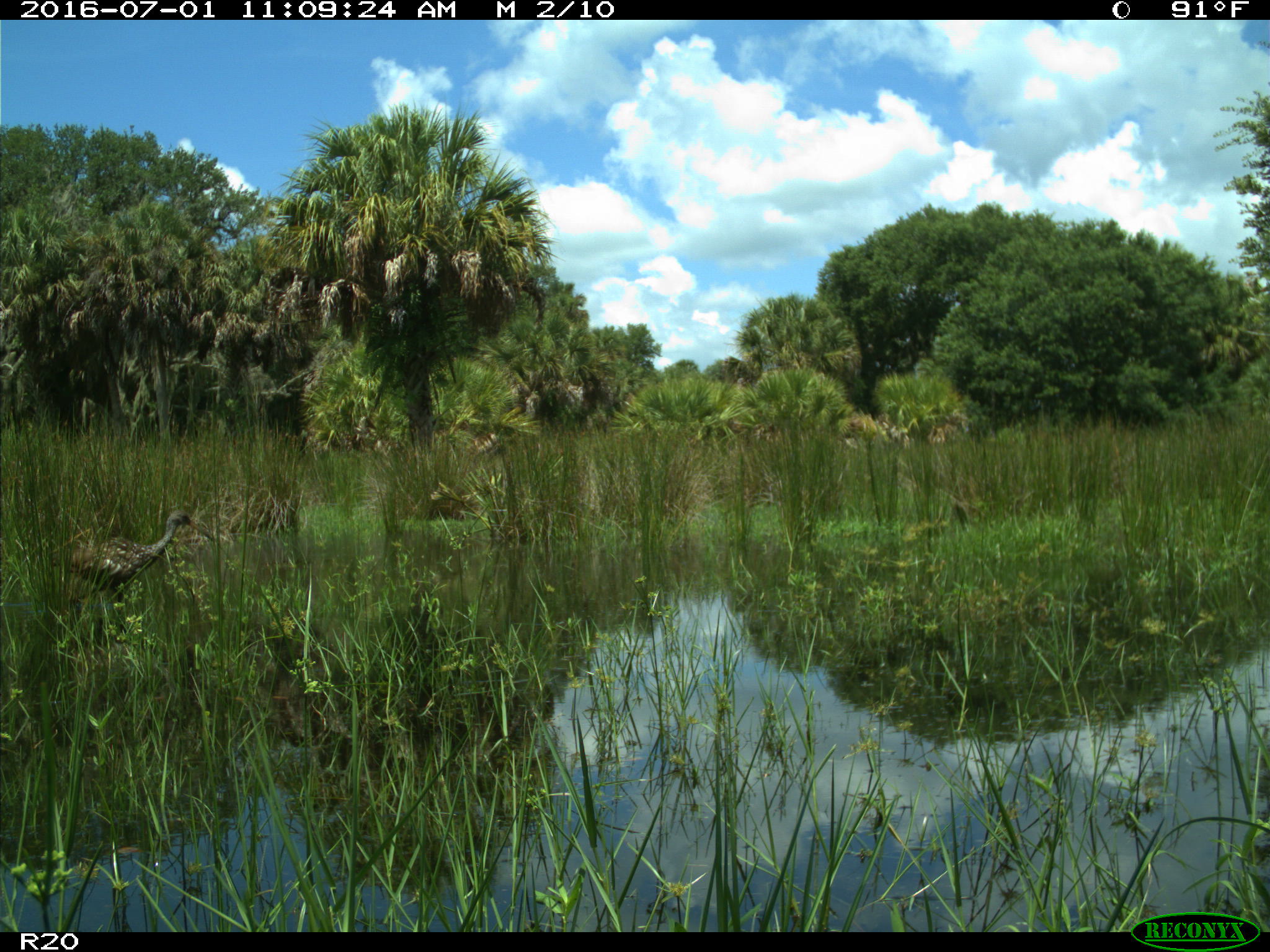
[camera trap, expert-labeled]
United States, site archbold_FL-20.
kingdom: Animalia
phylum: Chordata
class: Aves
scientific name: Aves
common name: birds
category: unidentified bird